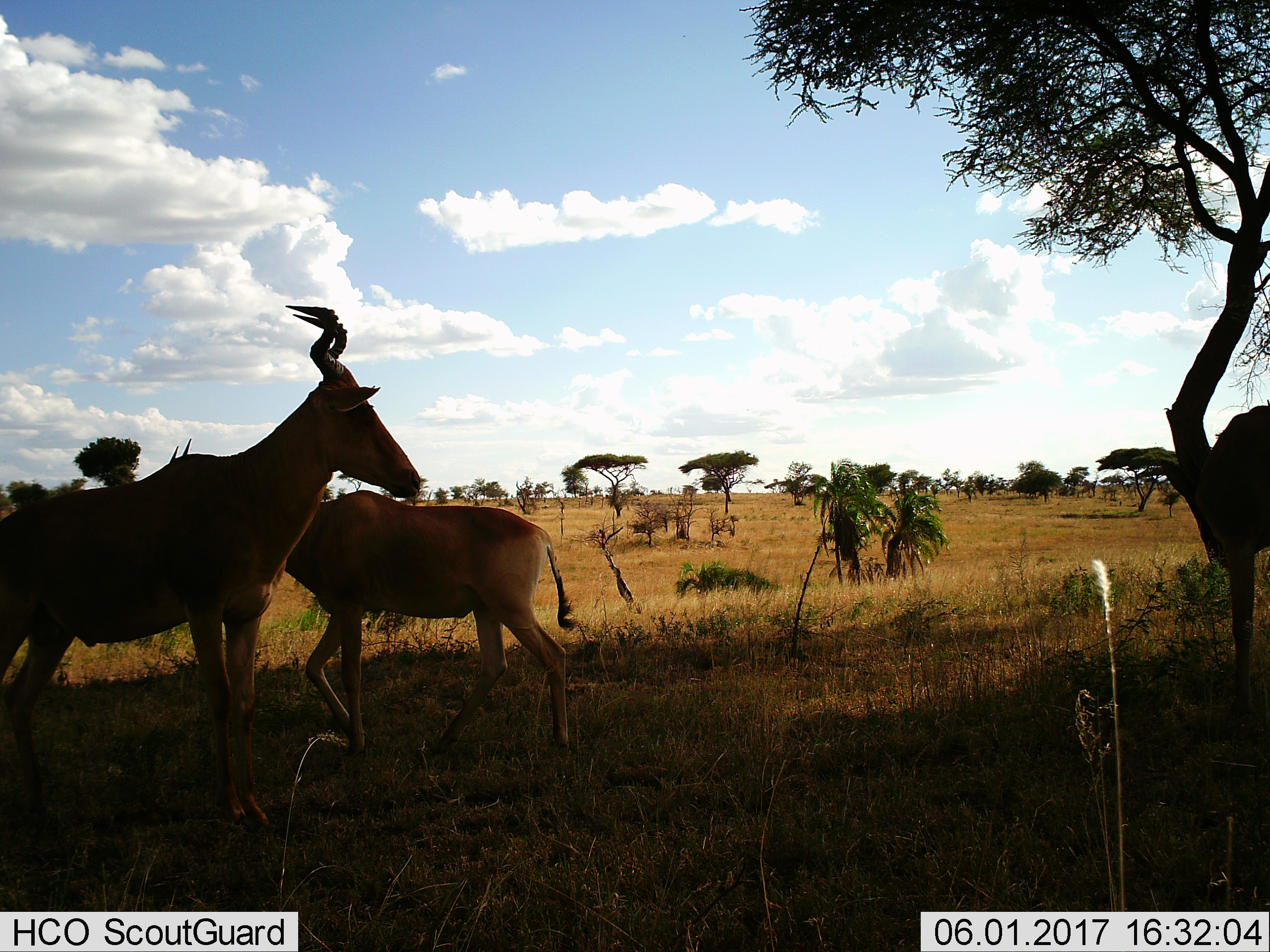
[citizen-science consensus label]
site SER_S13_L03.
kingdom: Animalia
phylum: Chordata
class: Mammalia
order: Artiodactyla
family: Bovidae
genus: Alcelaphus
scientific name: Alcelaphus buselaphus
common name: hartebeest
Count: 3.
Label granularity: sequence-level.